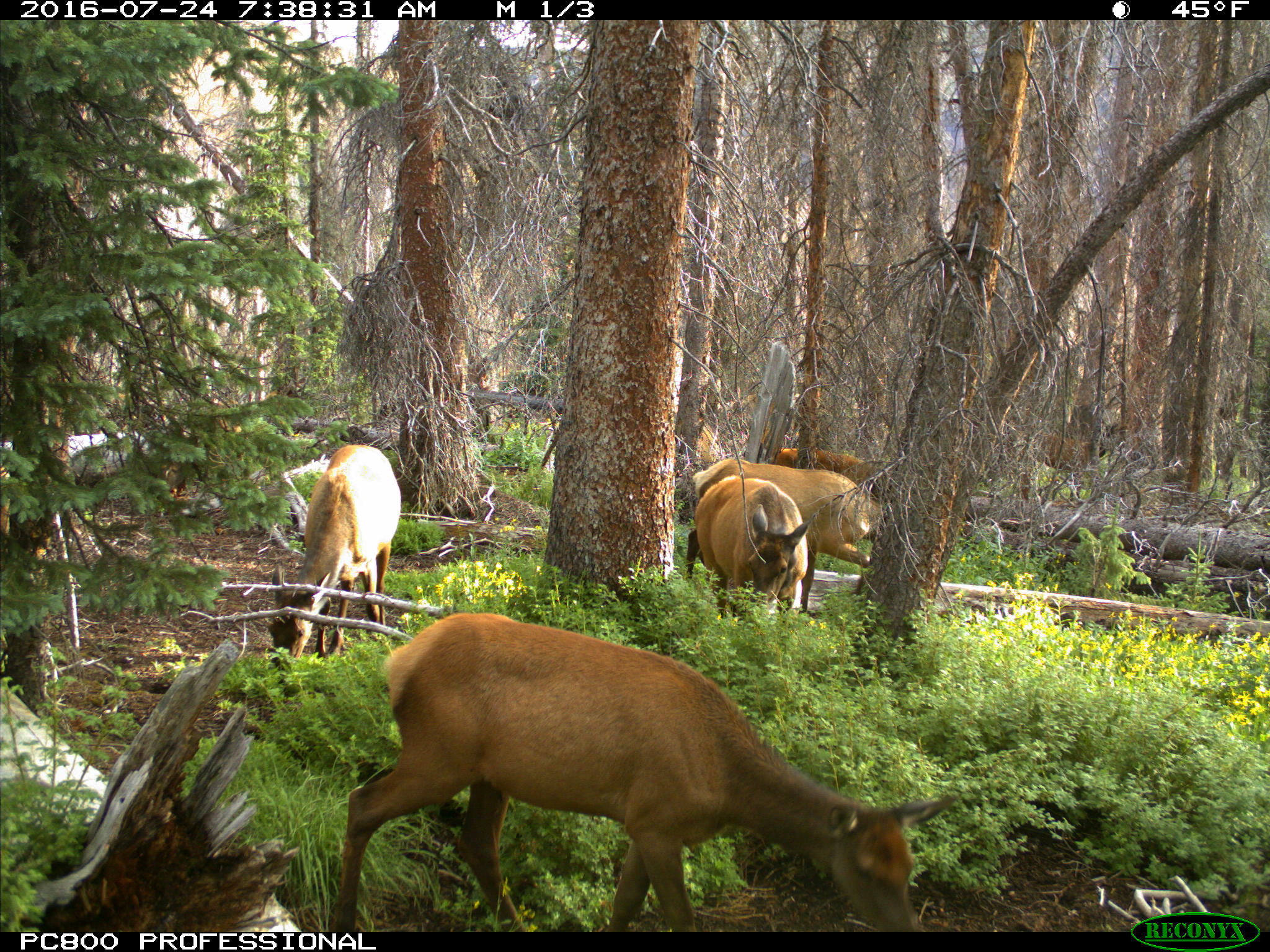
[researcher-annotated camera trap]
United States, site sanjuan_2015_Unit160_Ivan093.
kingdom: Animalia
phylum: Chordata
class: Mammalia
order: Artiodactyla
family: Cervidae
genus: Cervus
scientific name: Cervus elaphus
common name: red deer